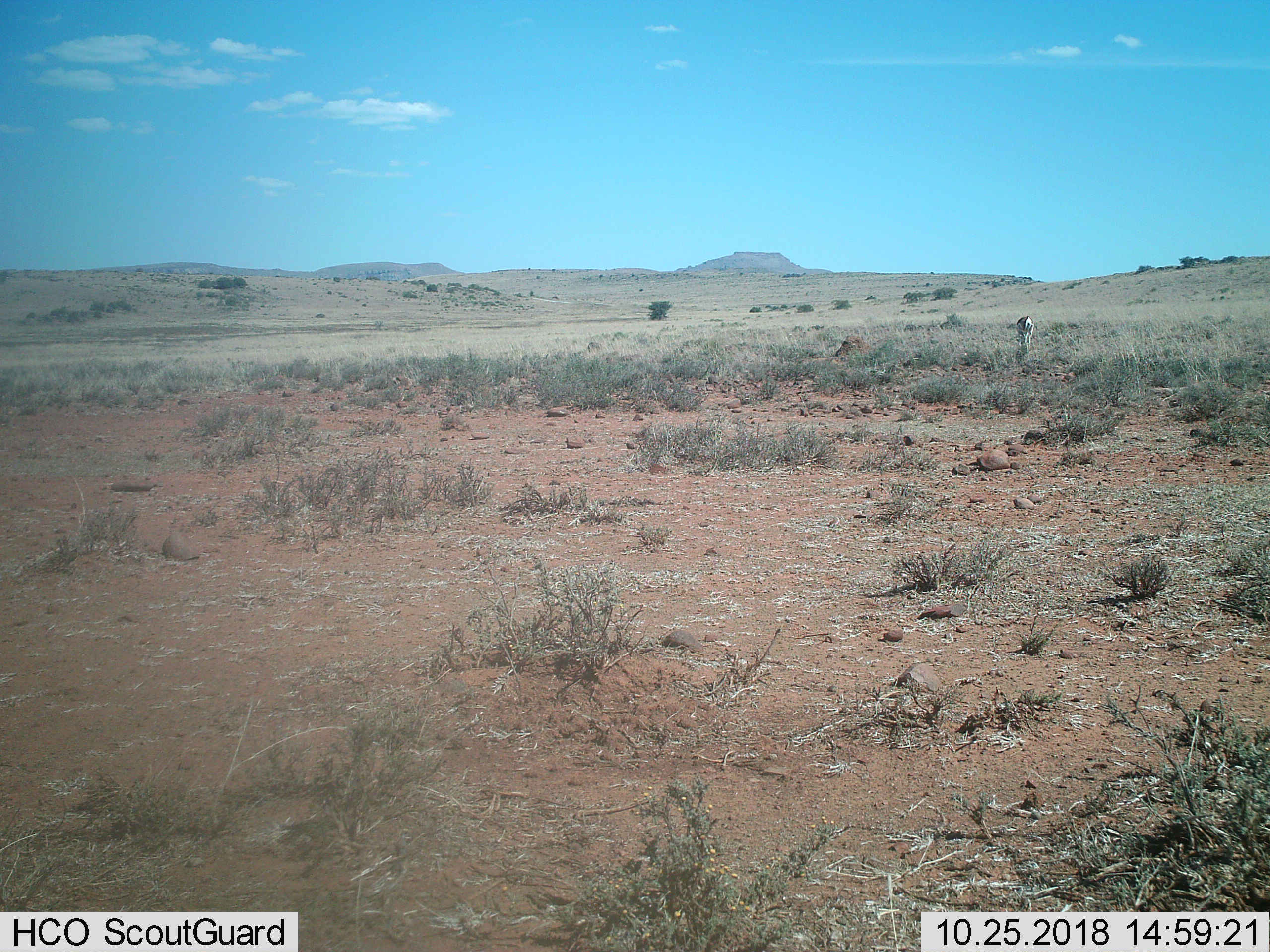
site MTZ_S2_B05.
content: unidentified animal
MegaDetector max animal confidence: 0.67